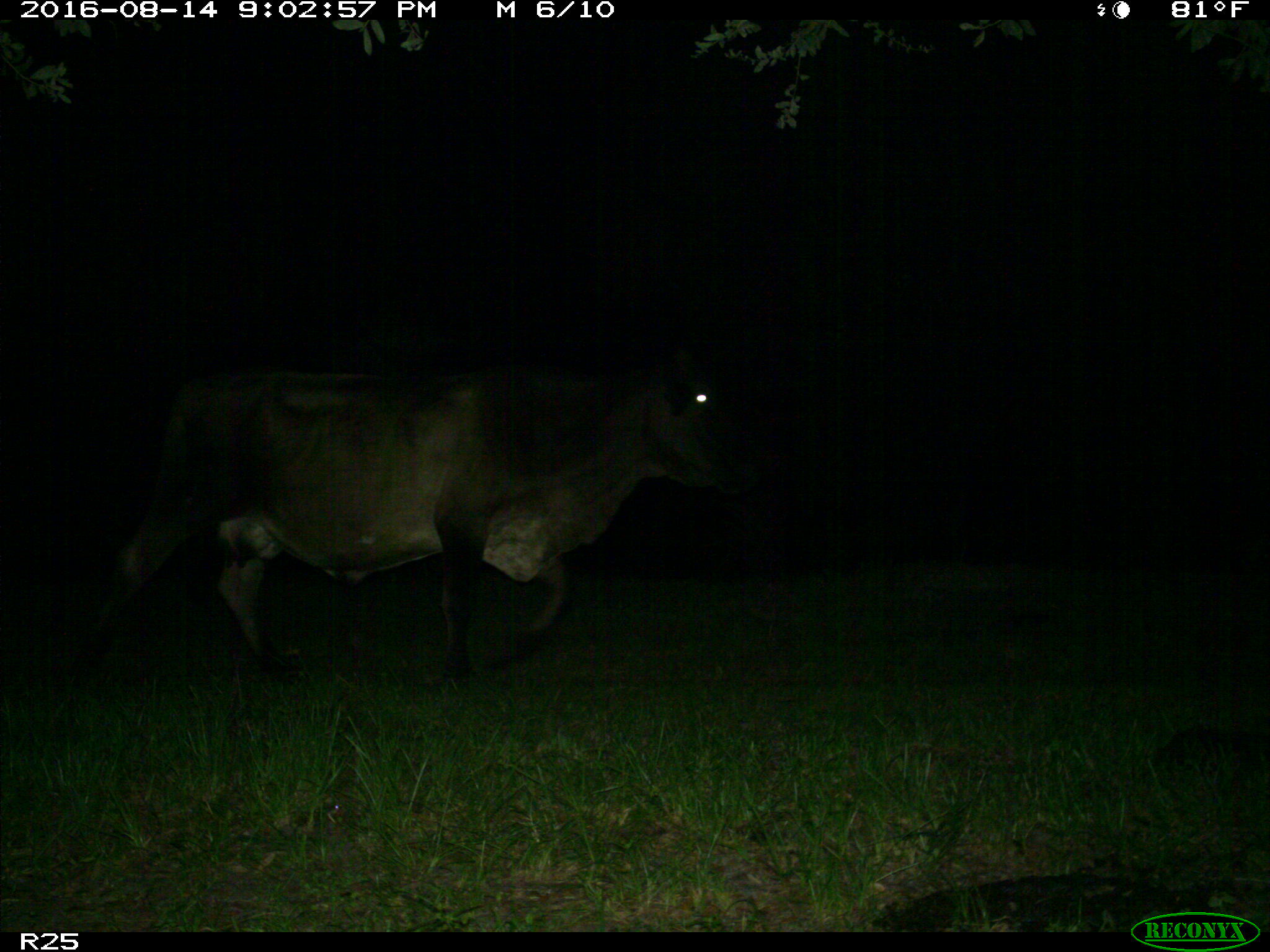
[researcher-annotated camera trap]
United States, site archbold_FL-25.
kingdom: Animalia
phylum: Chordata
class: Mammalia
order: Artiodactyla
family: Bovidae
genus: Bos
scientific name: Bos taurus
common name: domestic cow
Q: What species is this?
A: Bos taurus (domestic cow).